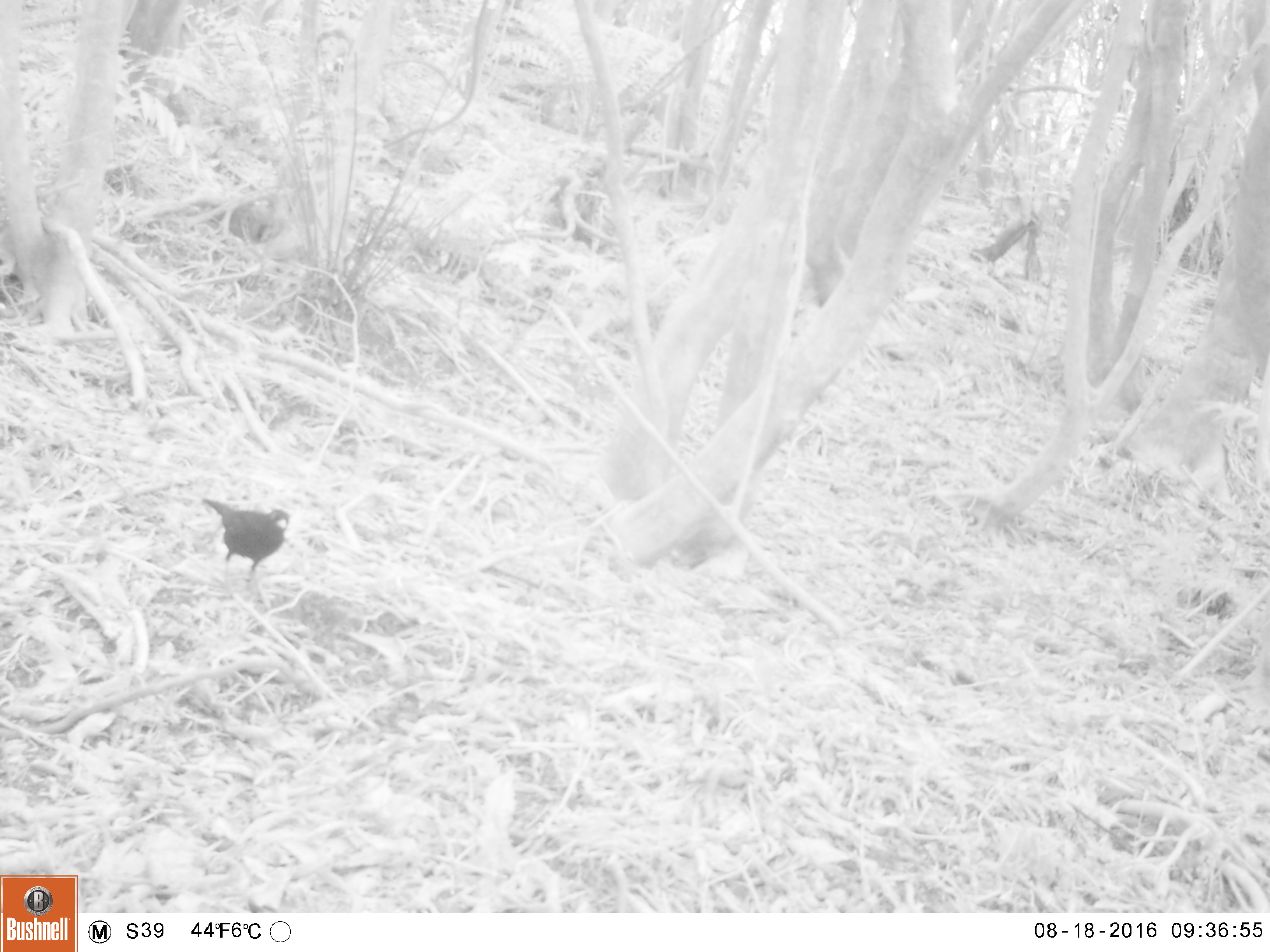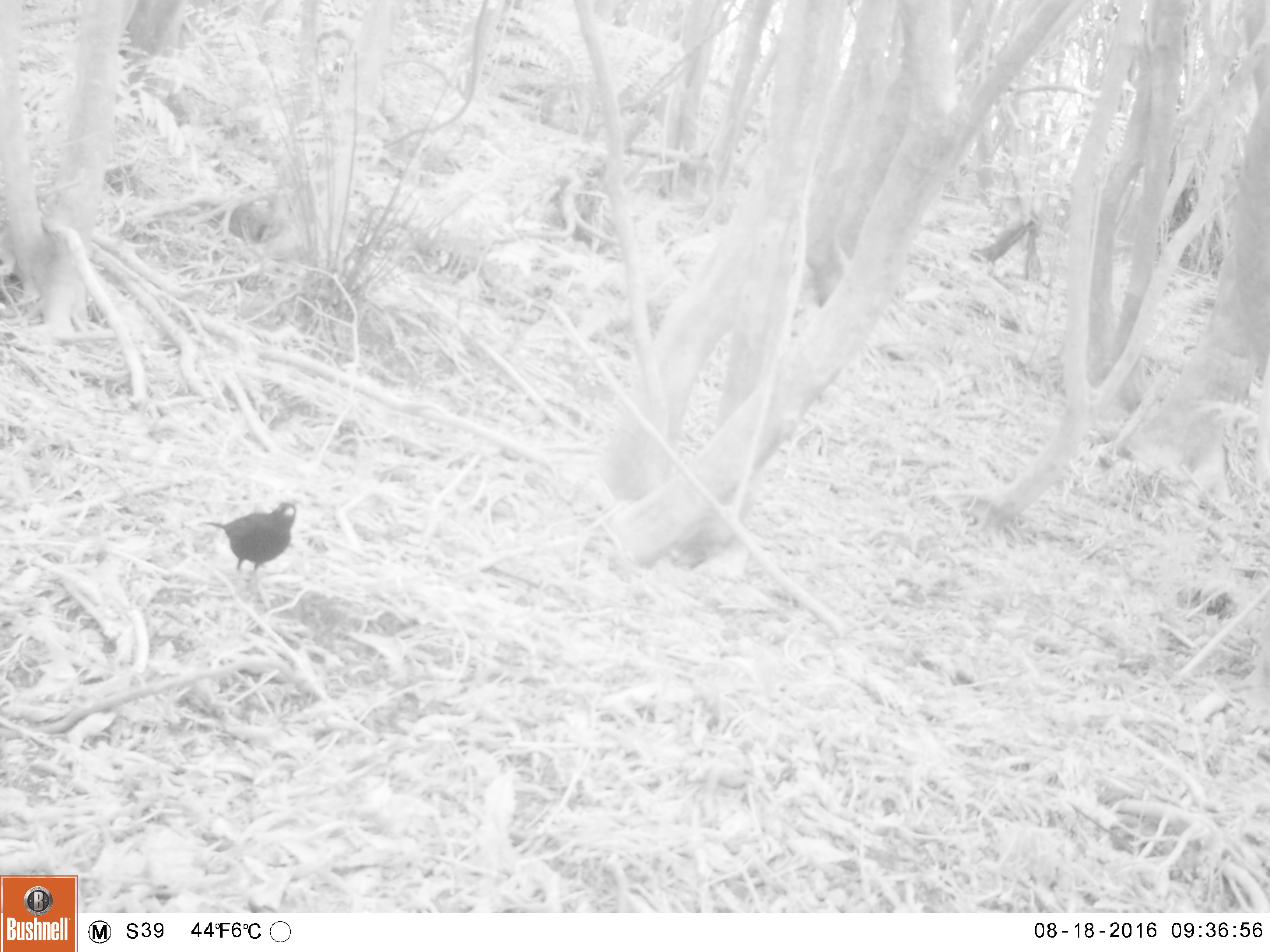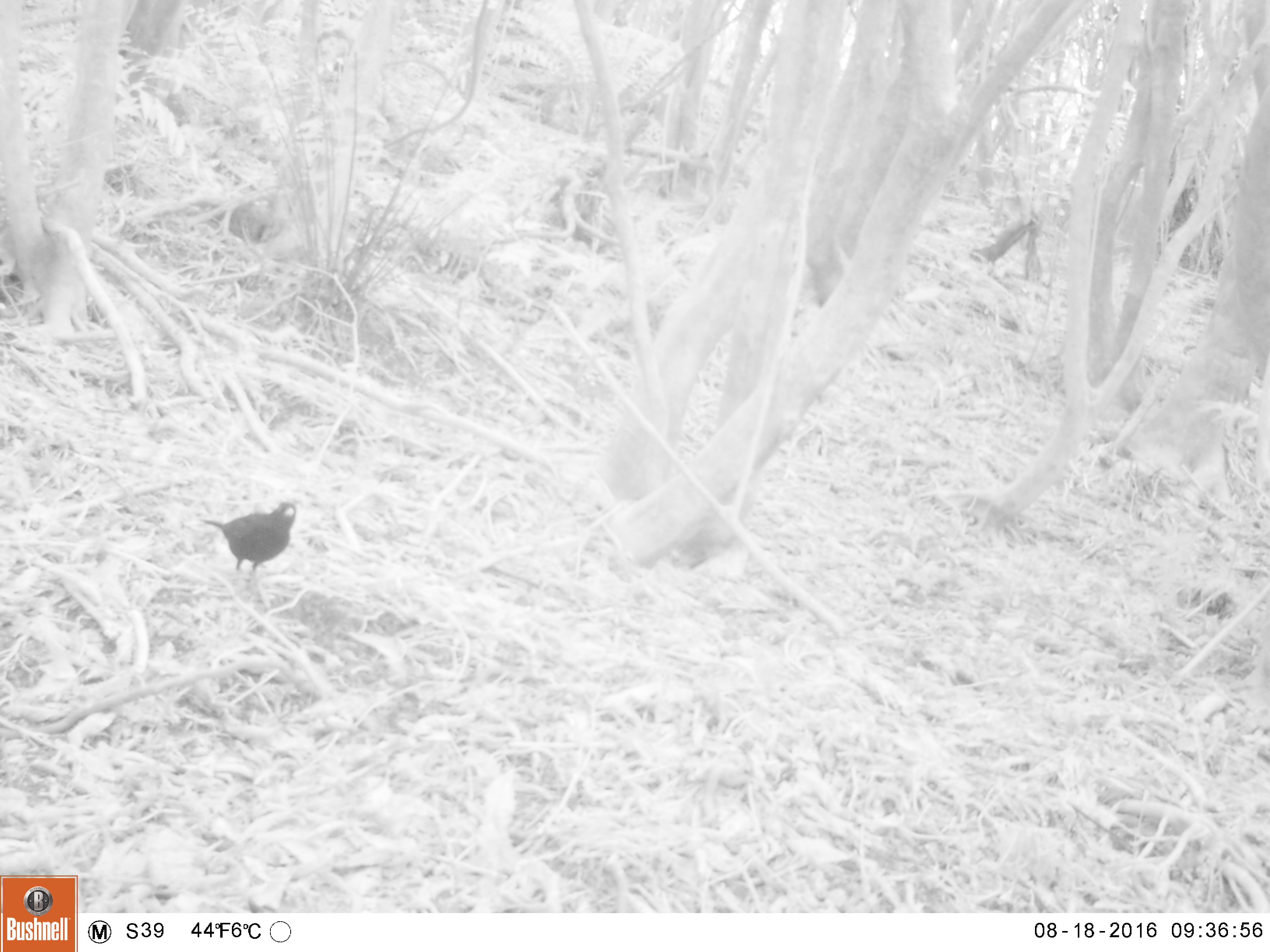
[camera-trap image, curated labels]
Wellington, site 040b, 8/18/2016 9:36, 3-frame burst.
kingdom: Animalia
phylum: Chordata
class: Aves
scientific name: Aves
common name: bird